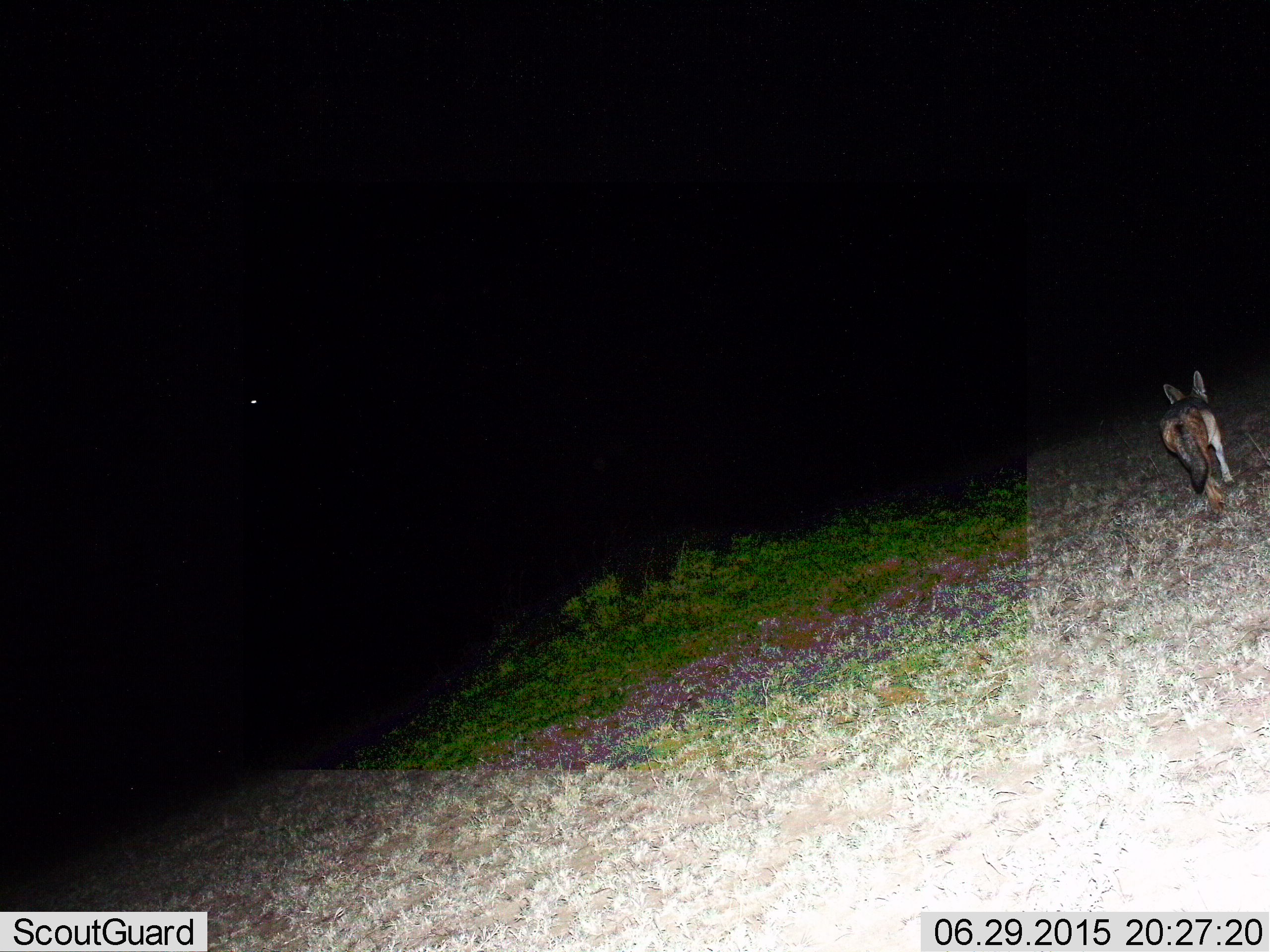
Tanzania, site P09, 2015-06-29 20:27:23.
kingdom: Animalia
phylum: Chordata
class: Mammalia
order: Carnivora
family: Canidae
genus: Lupulella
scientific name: Lupulella mesomelas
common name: black-backed jackal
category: jackal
Jackal (black-backed jackal) (Lupulella mesomelas), count 1. Behavior (volunteer vote fractions): standing 0%, resting 0%, moving 100%, interacting 0%. Young present (vote fraction): 0%. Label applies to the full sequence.